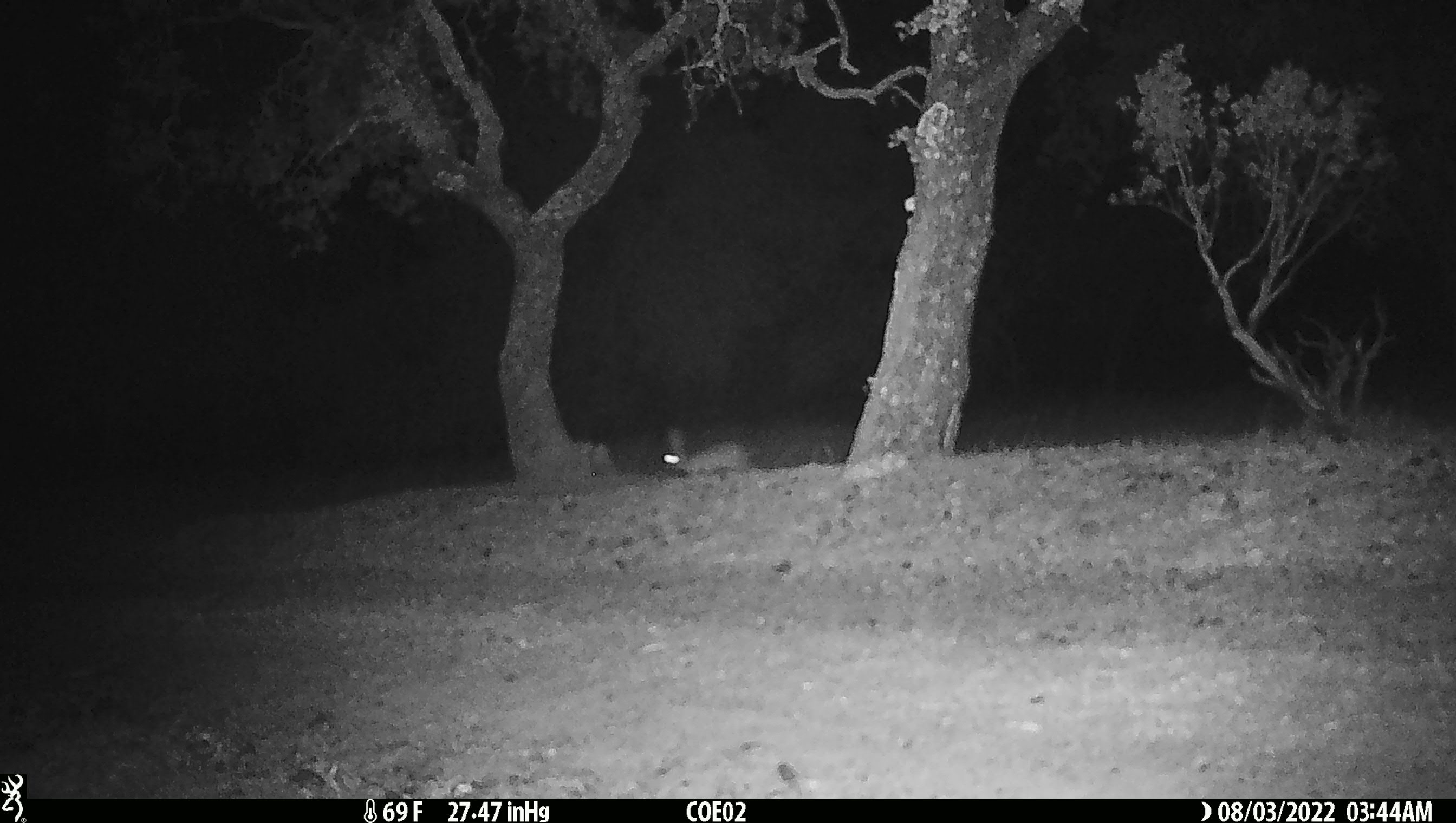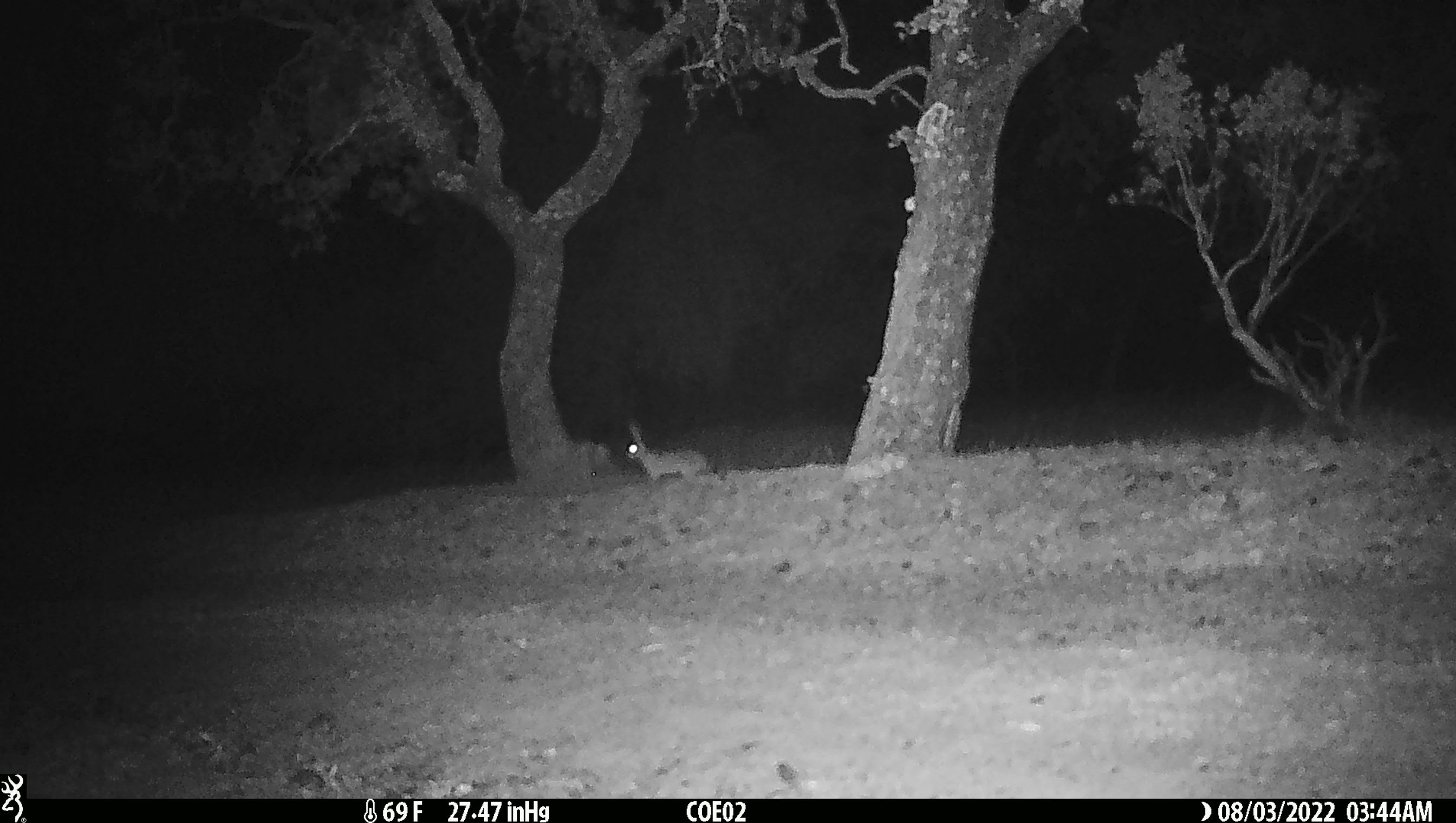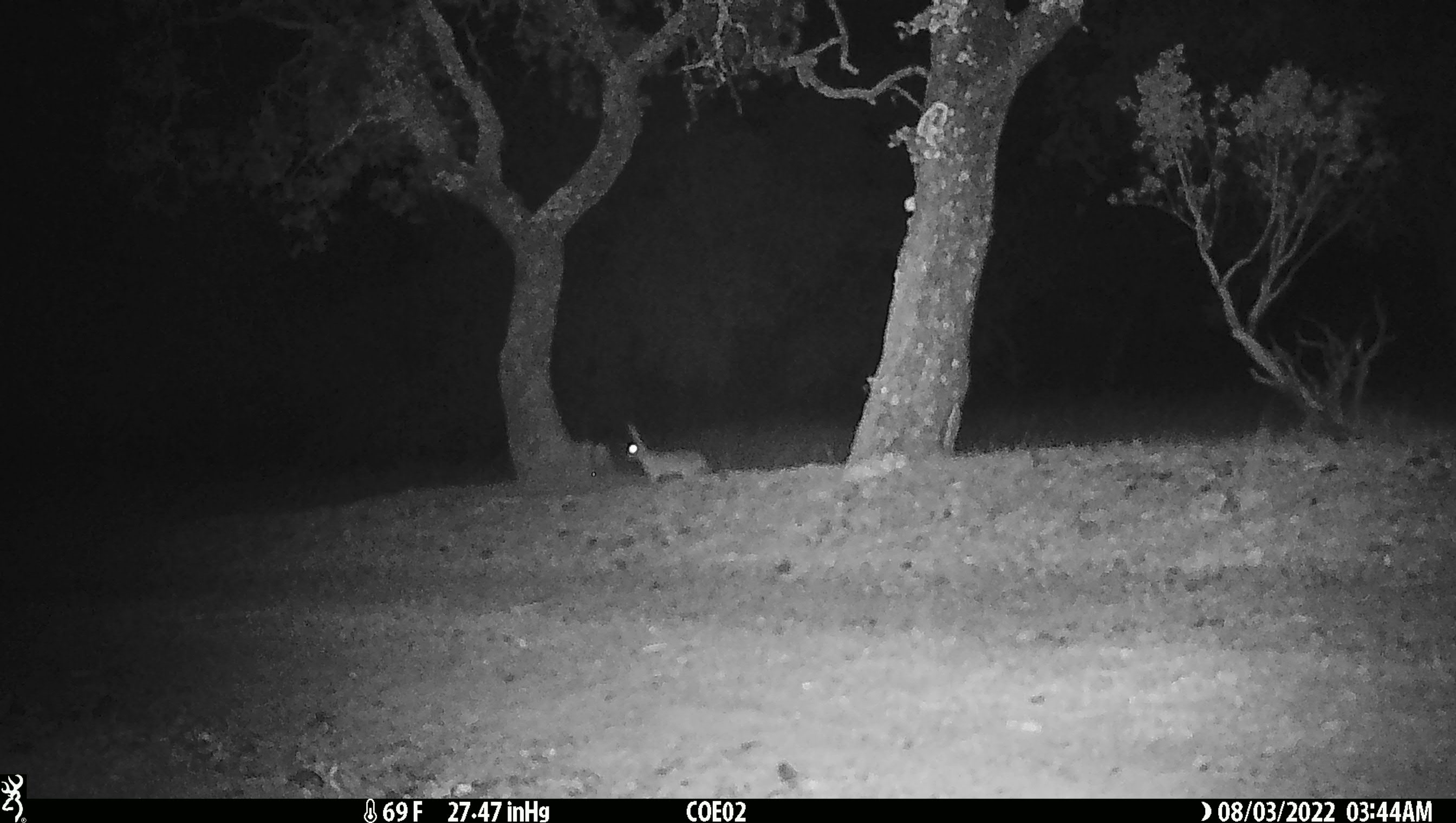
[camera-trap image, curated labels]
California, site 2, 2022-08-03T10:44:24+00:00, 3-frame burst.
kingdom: Animalia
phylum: Chordata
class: Mammalia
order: Lagomorpha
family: Leporidae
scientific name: Leporidae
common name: rabbit